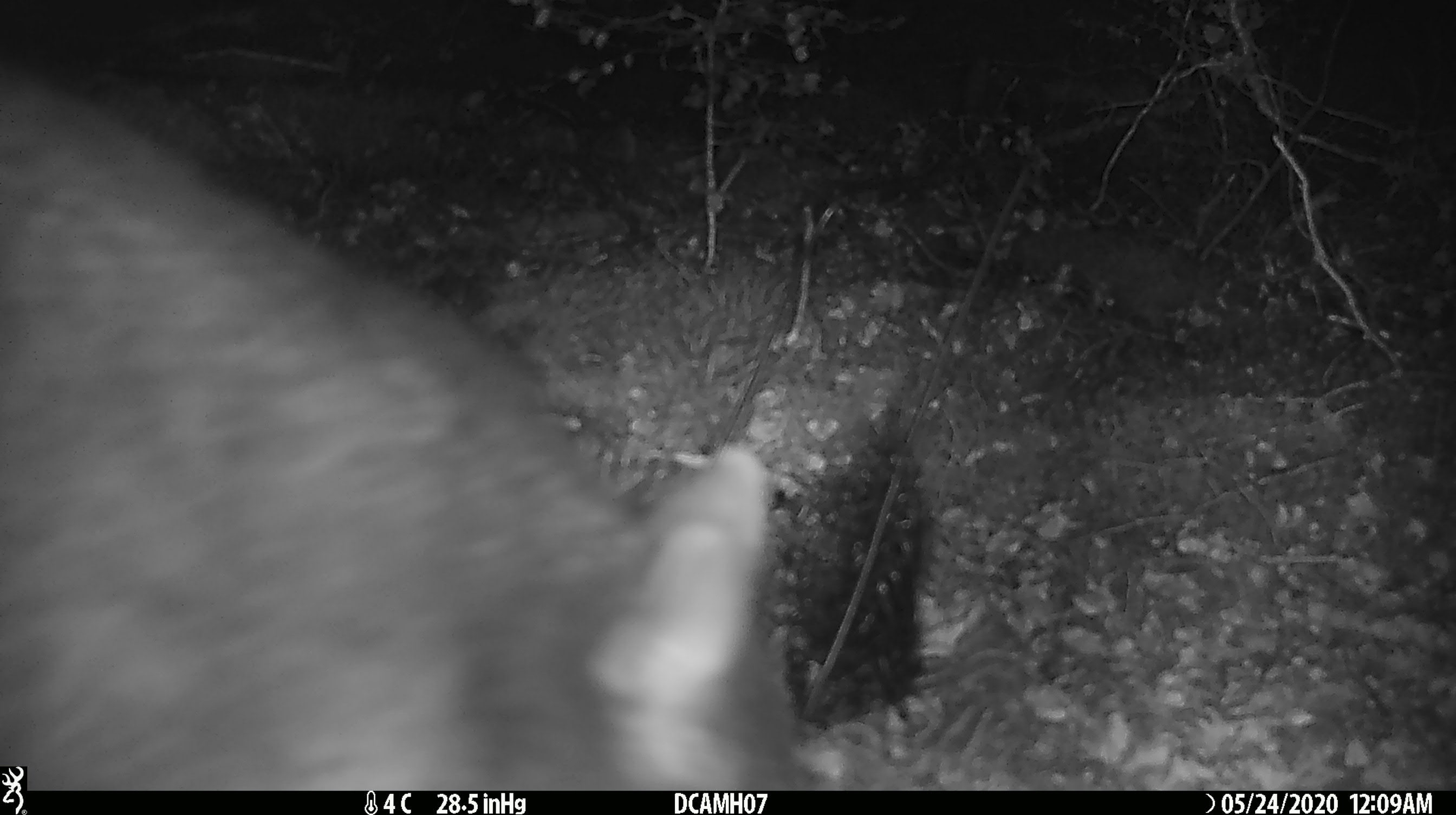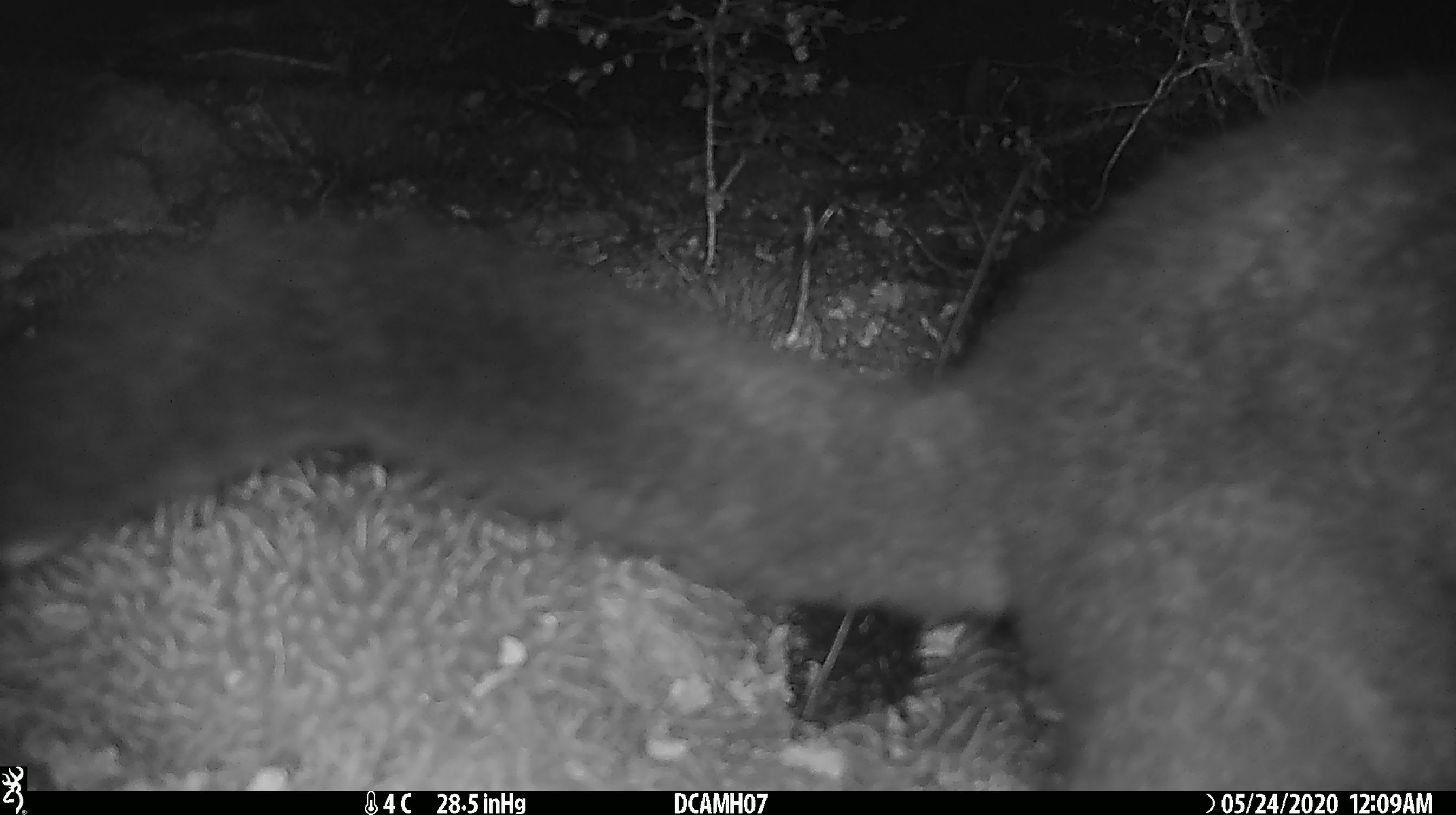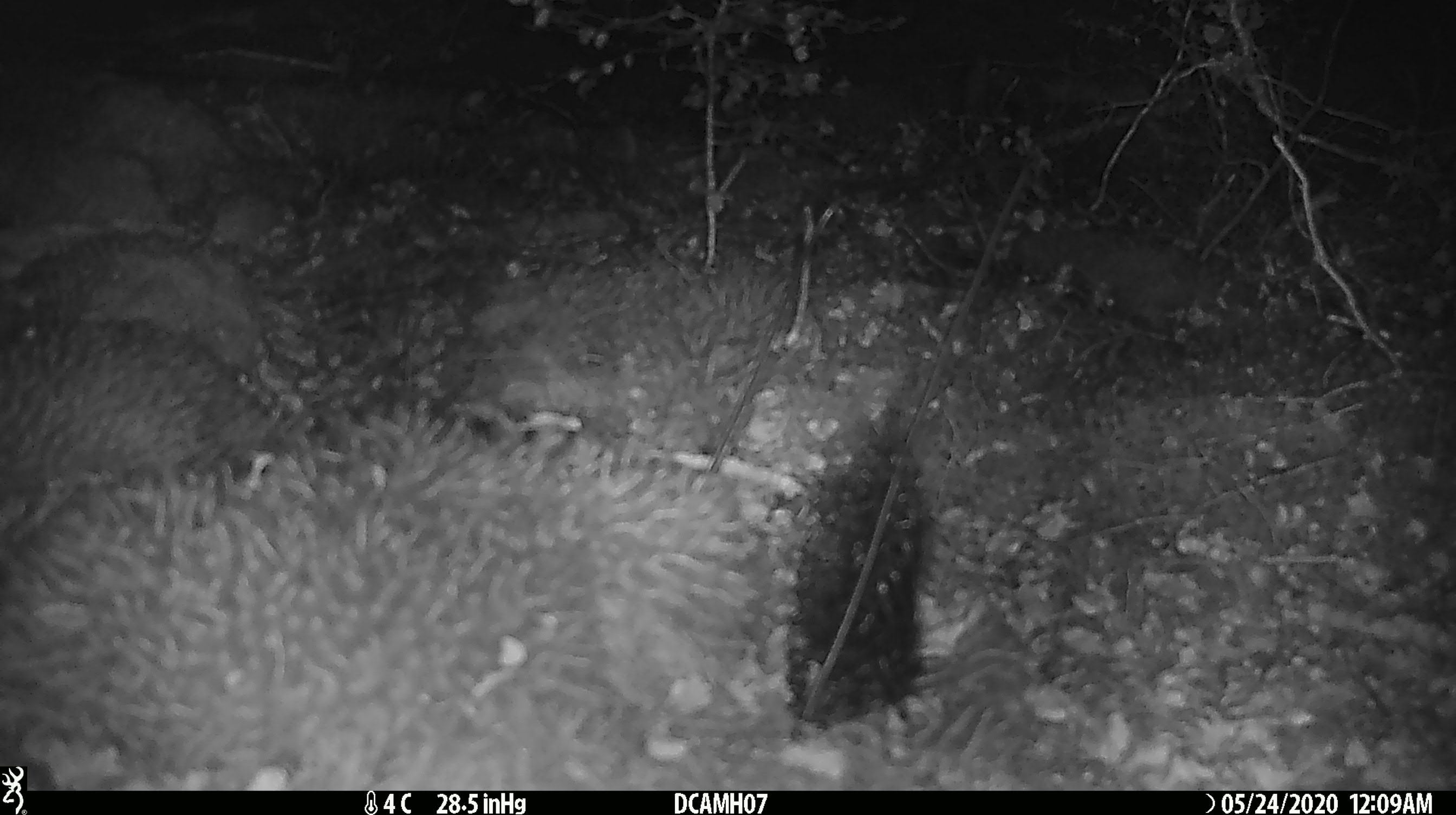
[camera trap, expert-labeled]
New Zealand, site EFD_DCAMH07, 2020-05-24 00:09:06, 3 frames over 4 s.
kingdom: Animalia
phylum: Chordata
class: Mammalia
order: Diprotodontia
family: Phalangeridae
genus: Trichosurus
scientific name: Trichosurus vulpecula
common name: common brushtail possum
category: possum